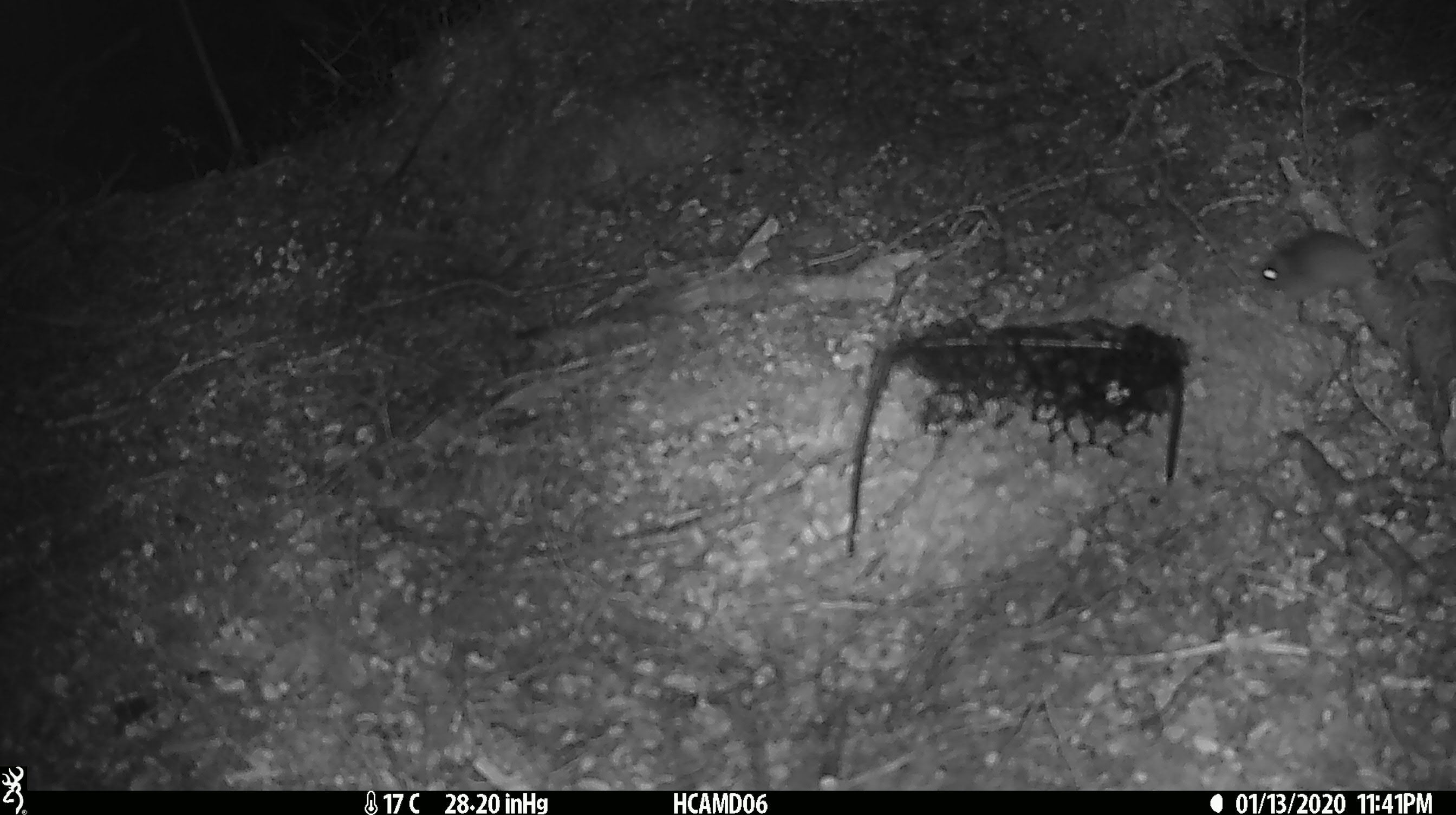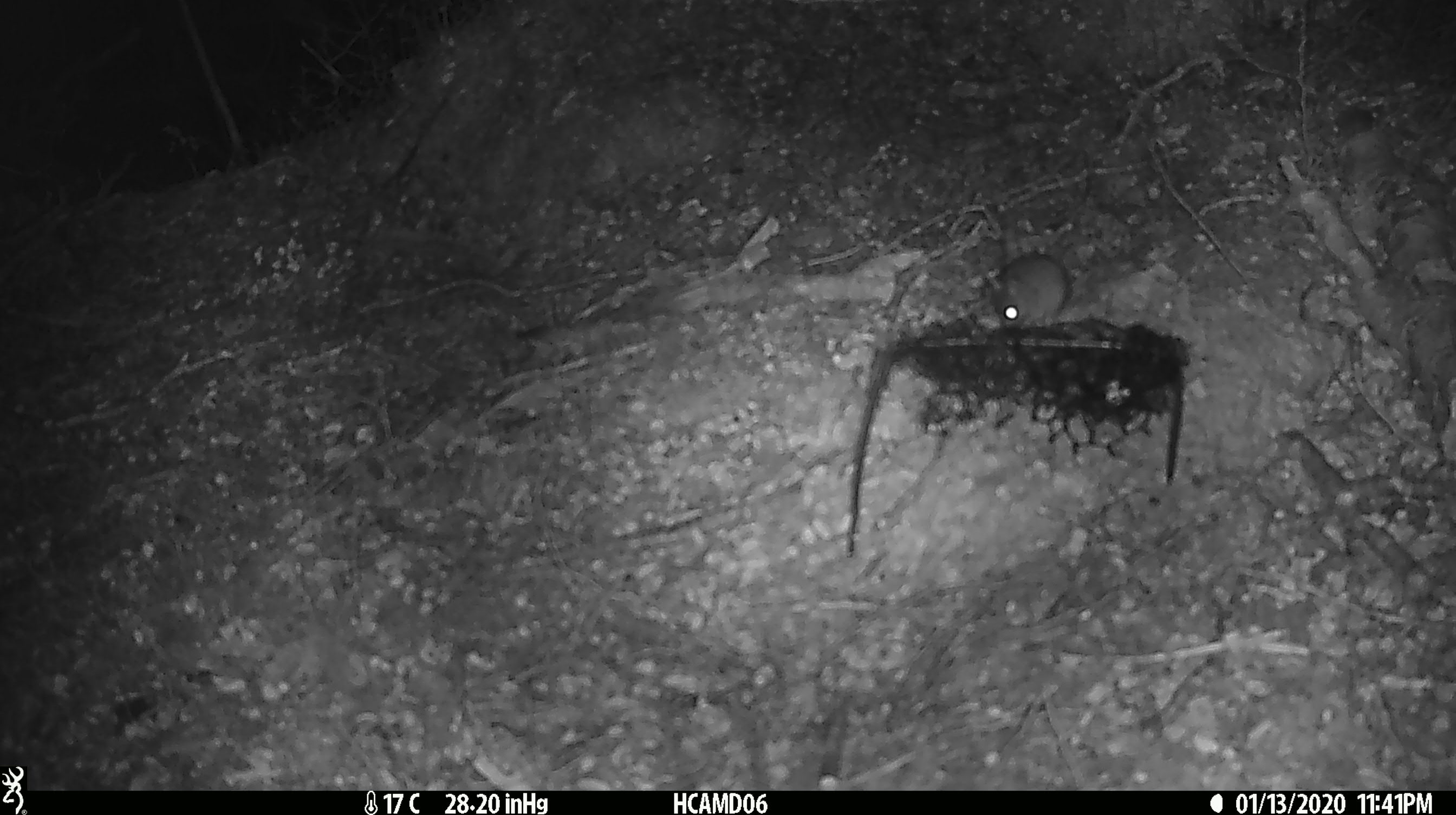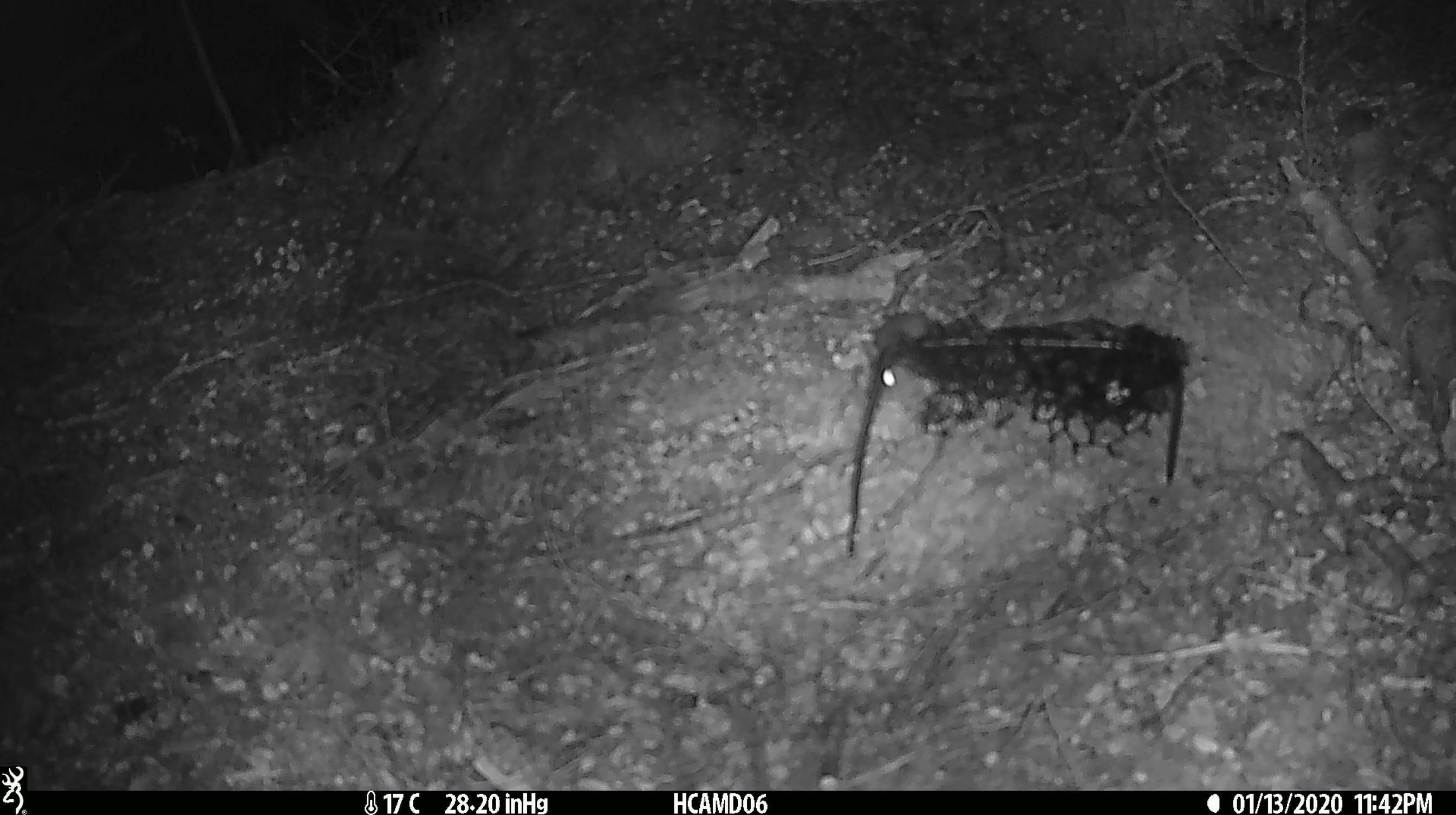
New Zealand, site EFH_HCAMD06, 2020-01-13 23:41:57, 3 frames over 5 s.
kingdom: Animalia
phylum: Chordata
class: Mammalia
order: Rodentia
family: Muridae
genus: Mus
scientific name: Mus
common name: mouse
Mouse (Mus).